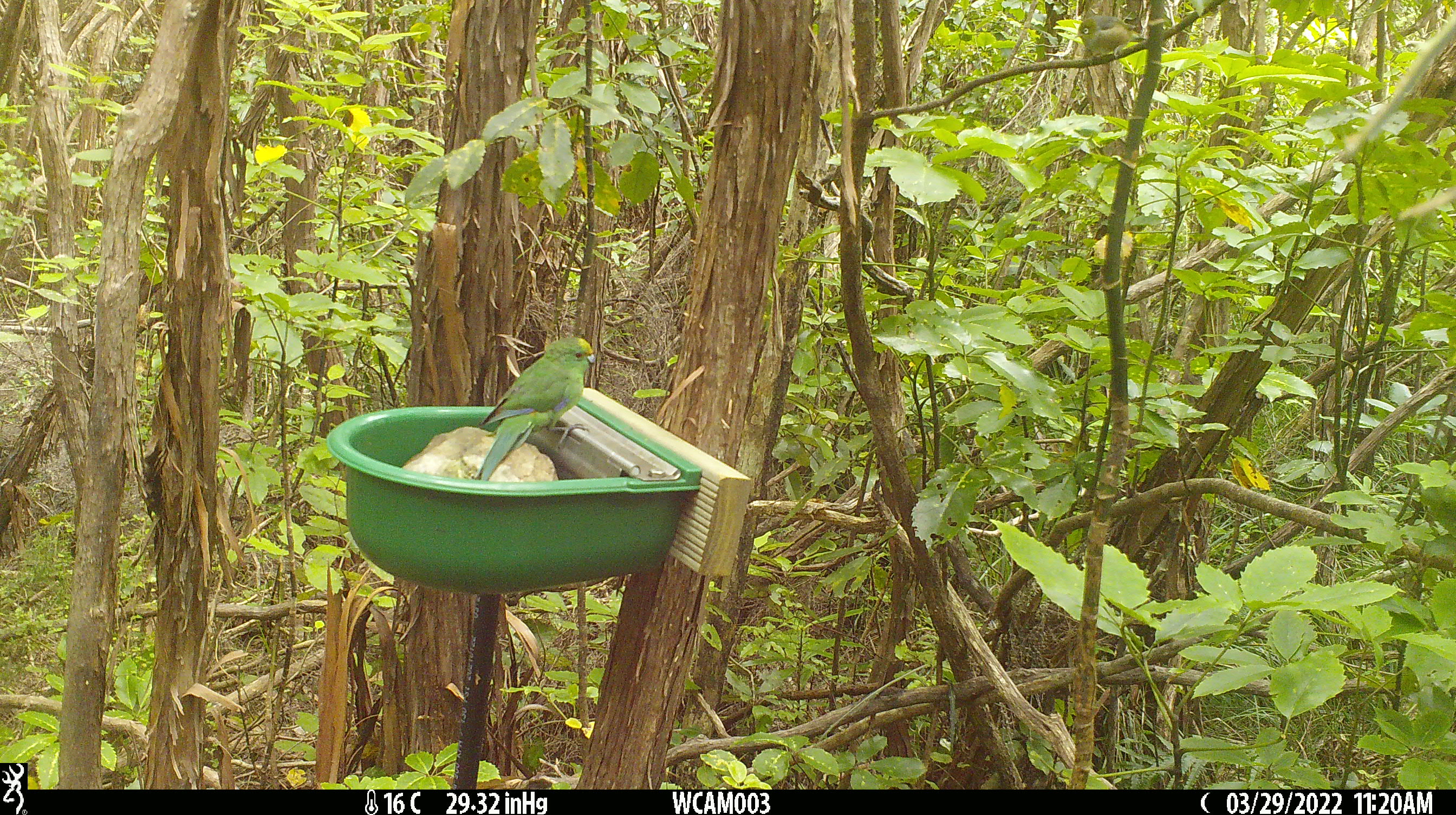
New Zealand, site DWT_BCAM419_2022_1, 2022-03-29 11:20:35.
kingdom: Animalia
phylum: Chordata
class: Aves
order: Psittaciformes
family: Psittaculidae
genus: Cyanoramphus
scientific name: Cyanoramphus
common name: parakeet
Parakeet (Cyanoramphus).